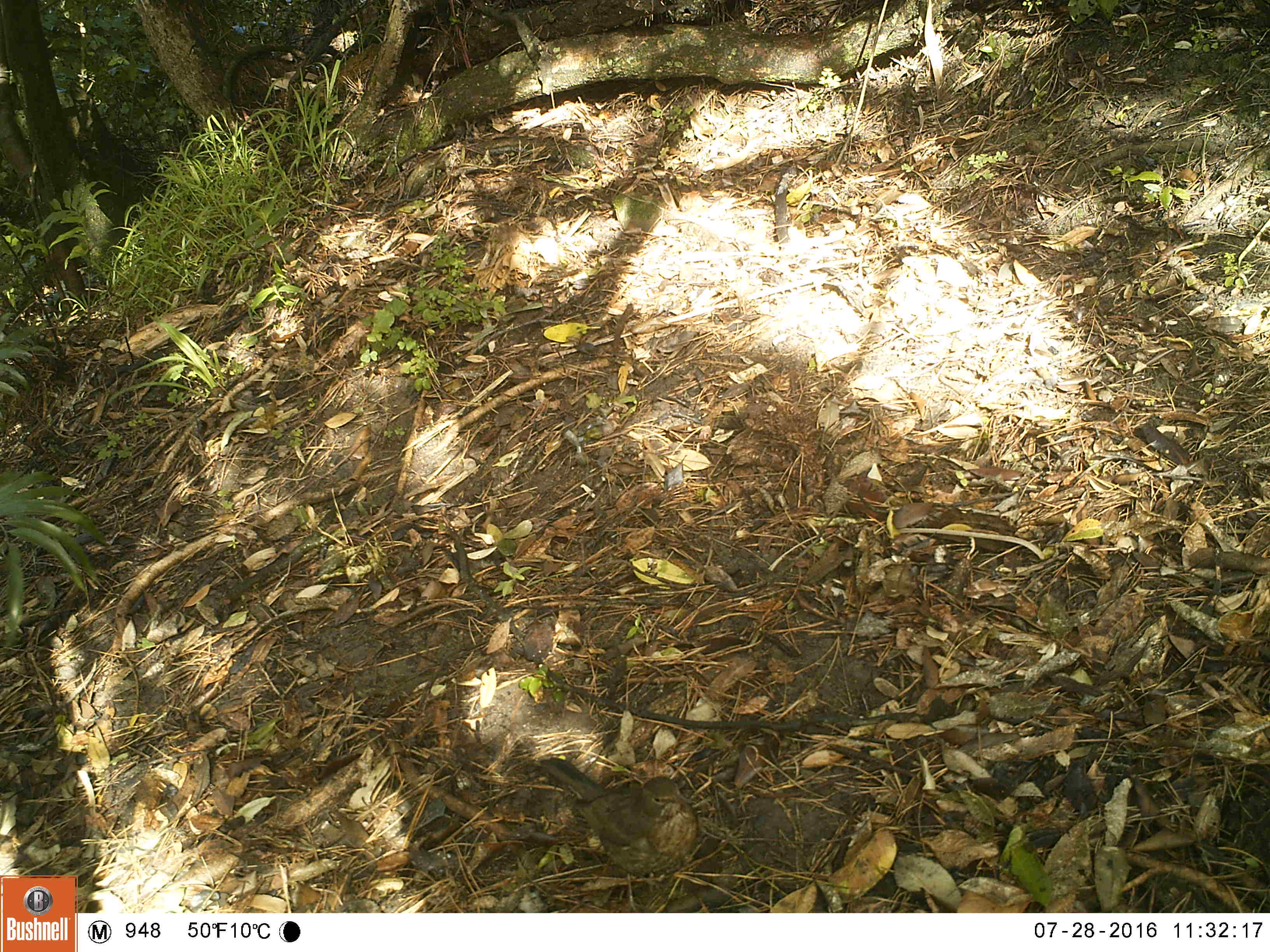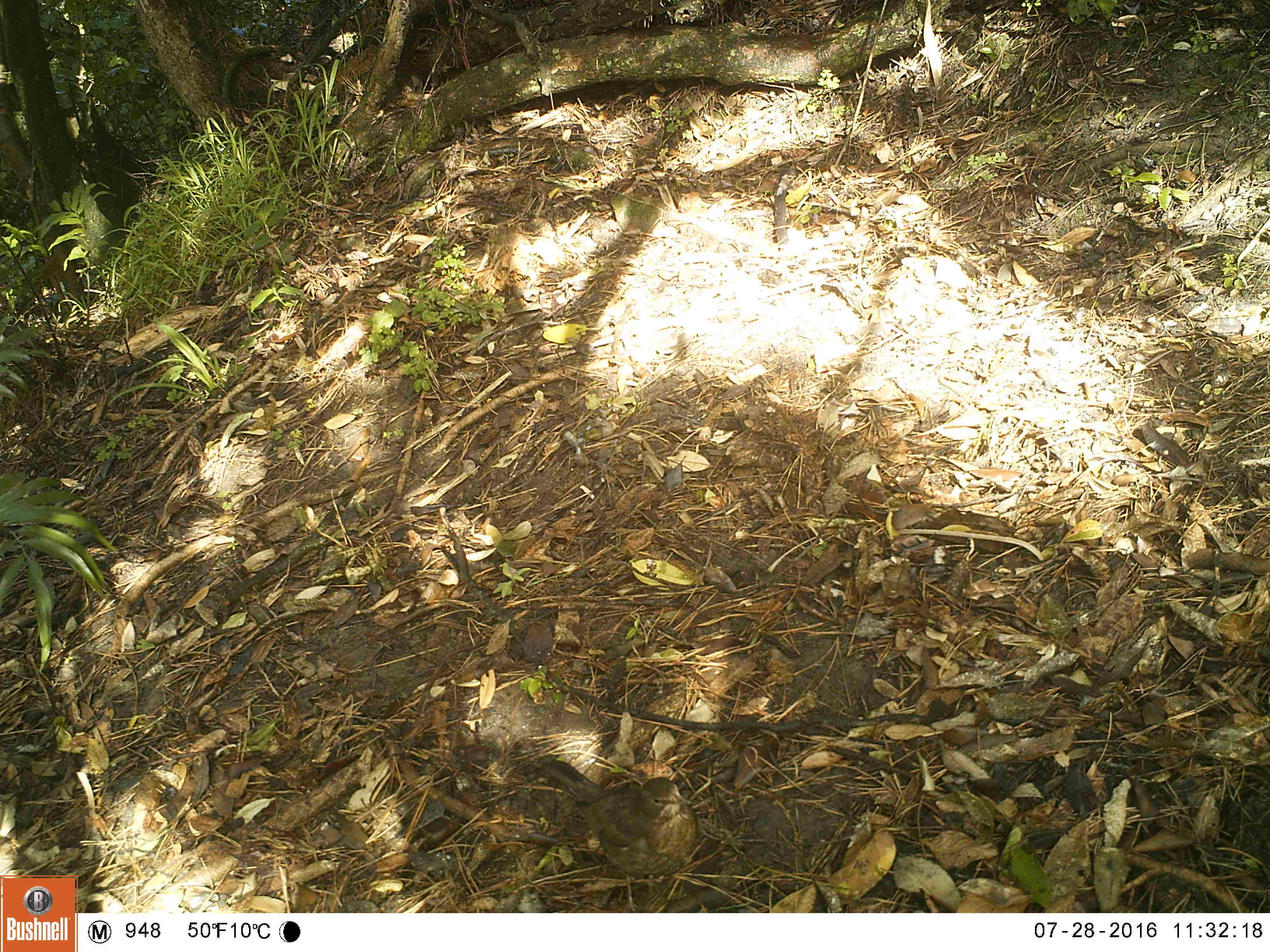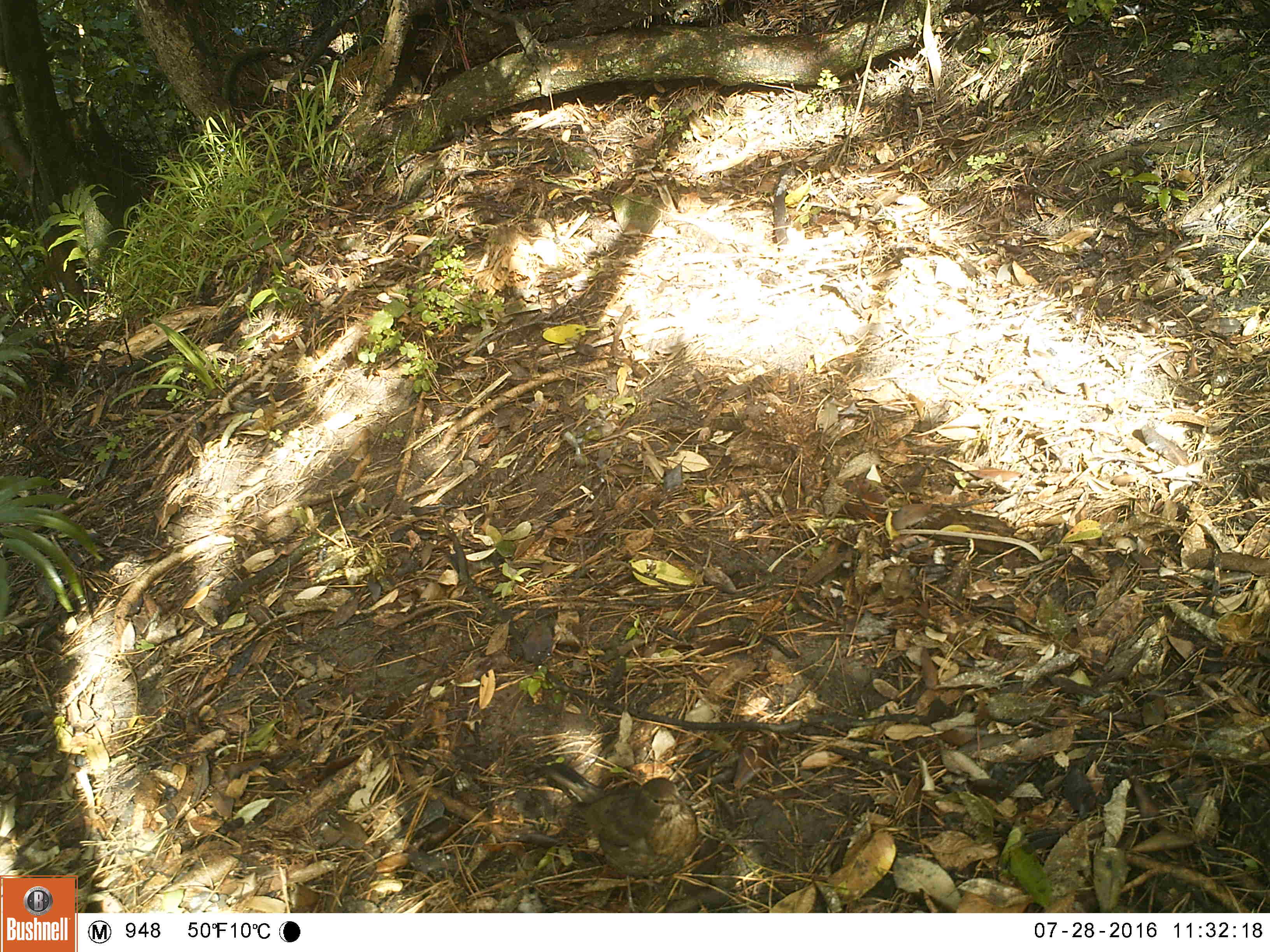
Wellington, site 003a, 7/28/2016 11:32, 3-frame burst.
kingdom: Animalia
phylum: Chordata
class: Aves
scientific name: Aves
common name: bird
Bird (Aves).